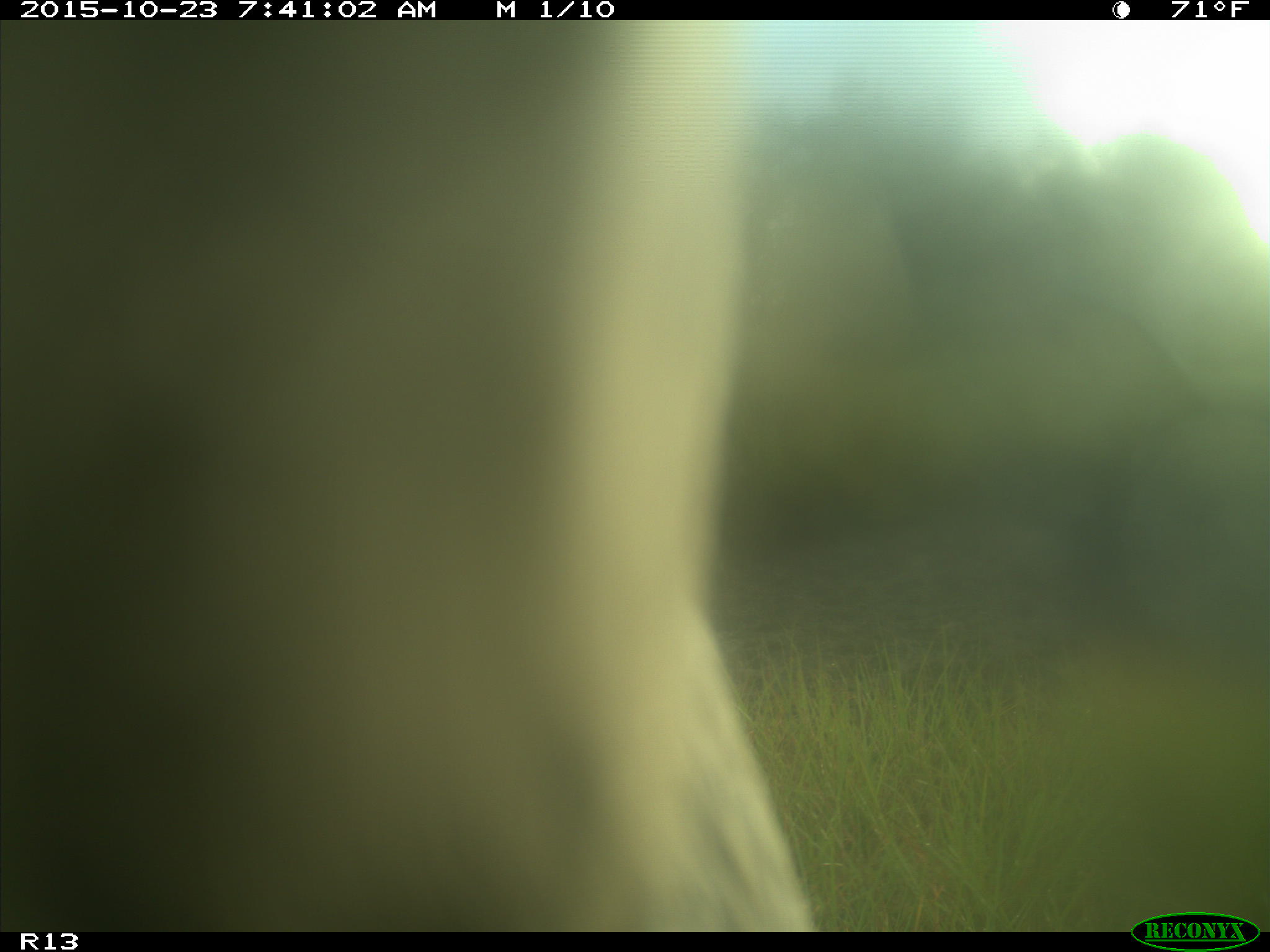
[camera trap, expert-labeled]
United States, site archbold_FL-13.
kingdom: Animalia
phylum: Chordata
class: Mammalia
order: Artiodactyla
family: Bovidae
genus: Bos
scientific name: Bos taurus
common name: domestic cow